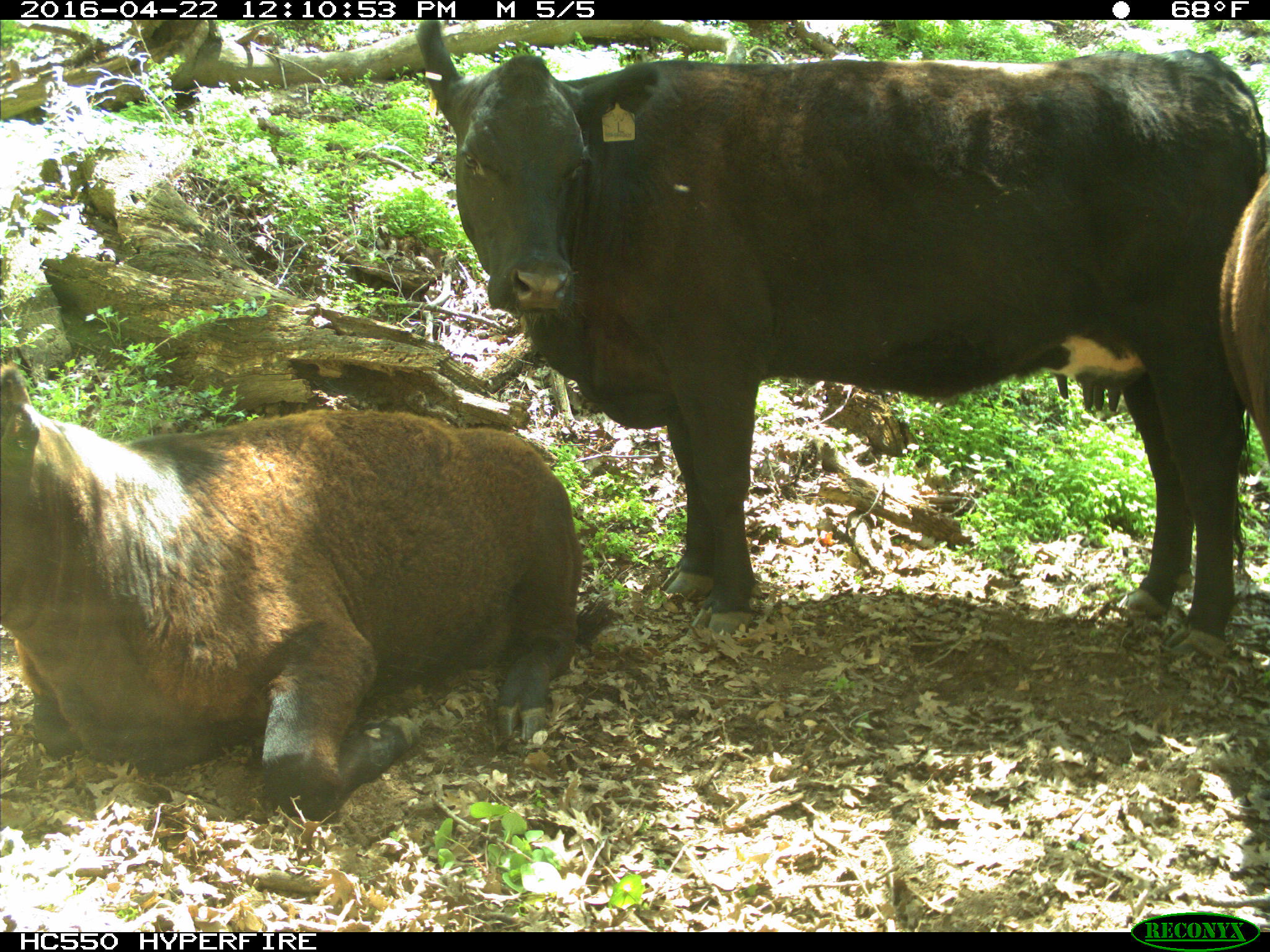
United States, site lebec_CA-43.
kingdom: Animalia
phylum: Chordata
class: Mammalia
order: Artiodactyla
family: Bovidae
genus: Bos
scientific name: Bos taurus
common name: domestic cow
Bos taurus (domestic cow).